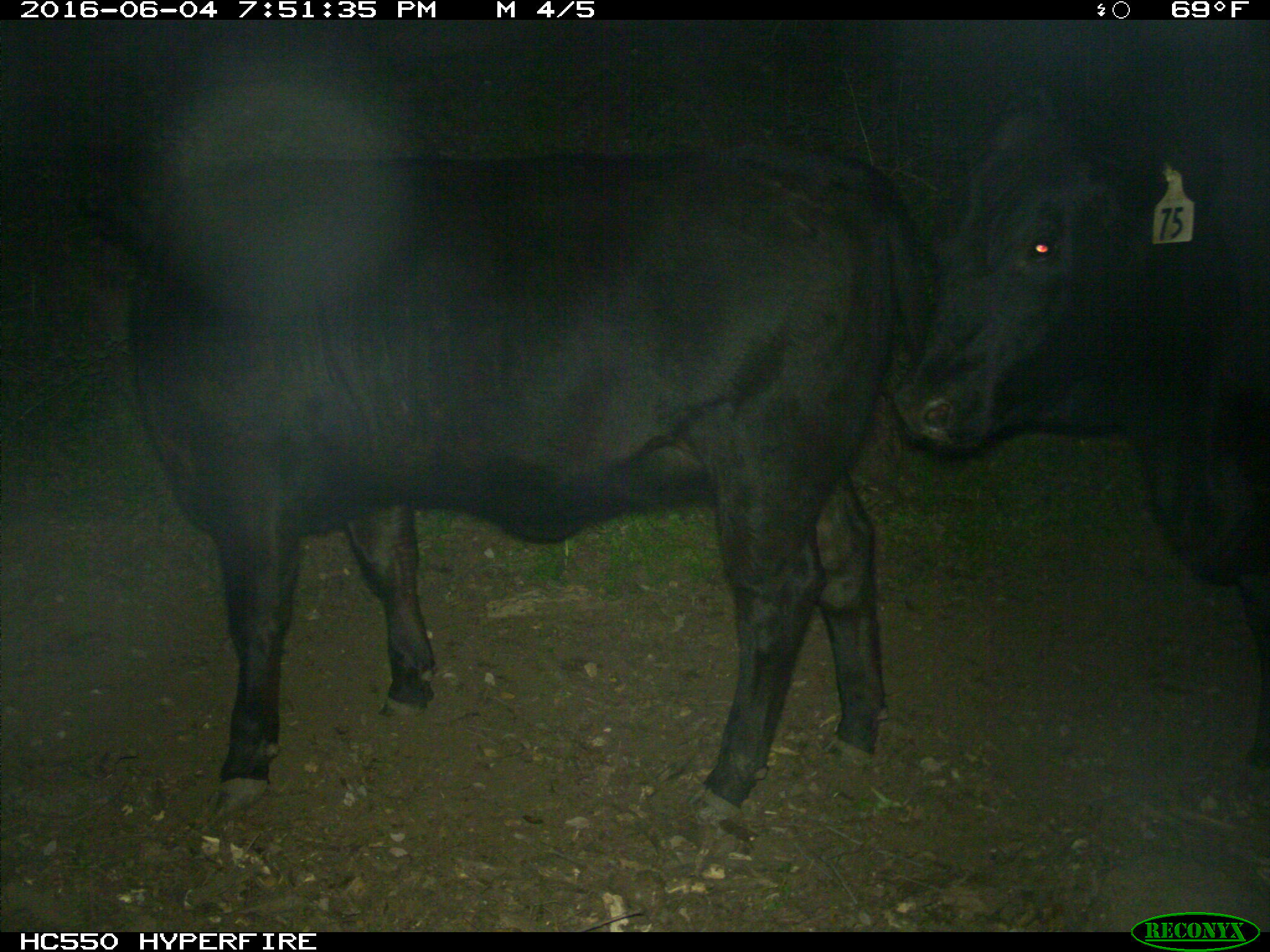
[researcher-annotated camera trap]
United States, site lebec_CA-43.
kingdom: Animalia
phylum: Chordata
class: Mammalia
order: Artiodactyla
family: Bovidae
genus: Bos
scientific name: Bos taurus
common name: domestic cow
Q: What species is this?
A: Bos taurus (domestic cow).